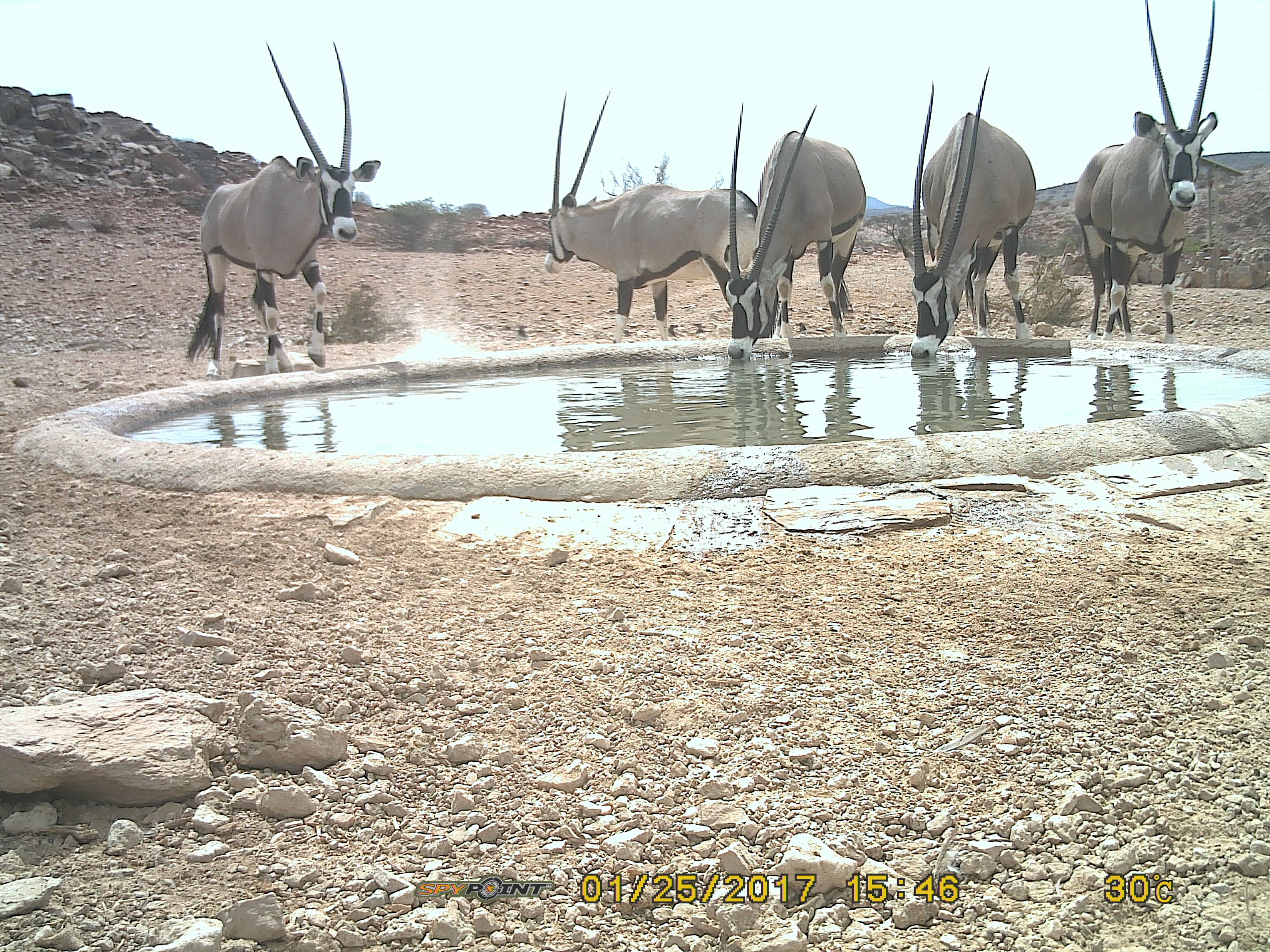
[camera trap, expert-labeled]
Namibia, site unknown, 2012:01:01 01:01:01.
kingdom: Animalia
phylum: Chordata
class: Mammalia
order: Artiodactyla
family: Bovidae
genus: Oryx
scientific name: Oryx gazella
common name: gemsbok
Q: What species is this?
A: Oryx gazella (gemsbok).